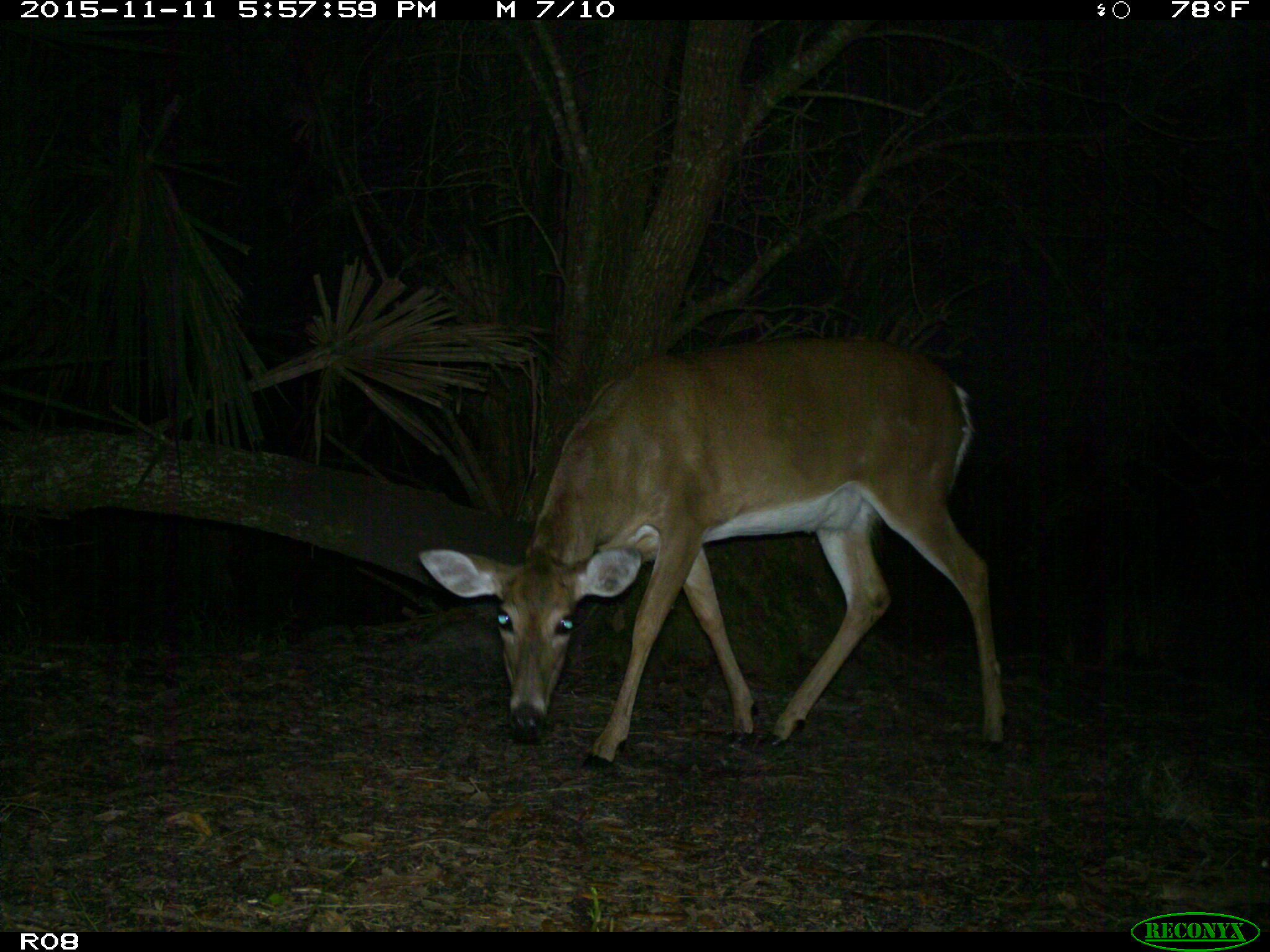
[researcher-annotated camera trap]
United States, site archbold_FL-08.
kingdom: Animalia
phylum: Chordata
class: Mammalia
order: Artiodactyla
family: Cervidae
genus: Odocoileus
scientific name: Odocoileus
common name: deer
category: unidentified deer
Unidentified deer (deer) (Odocoileus).